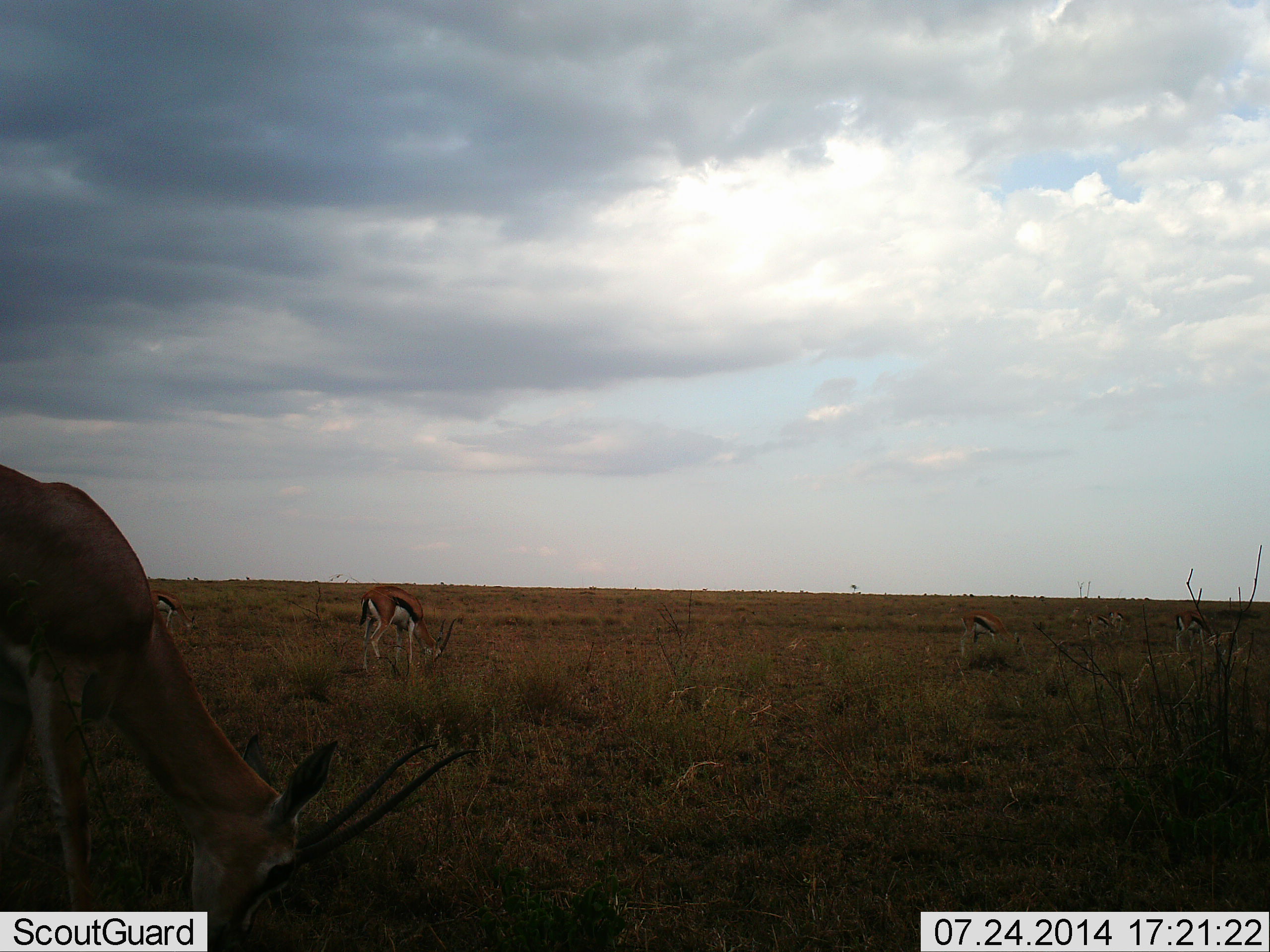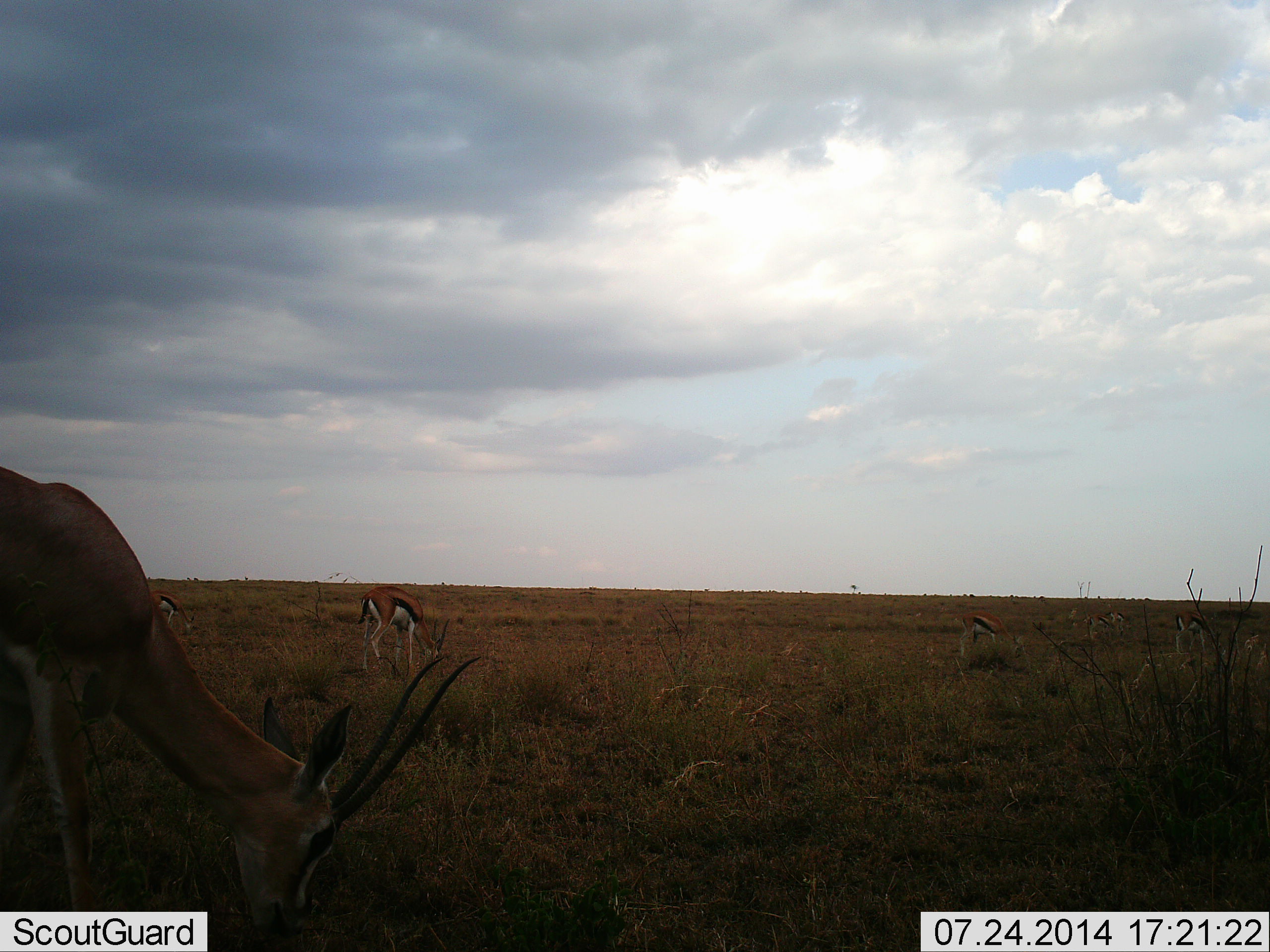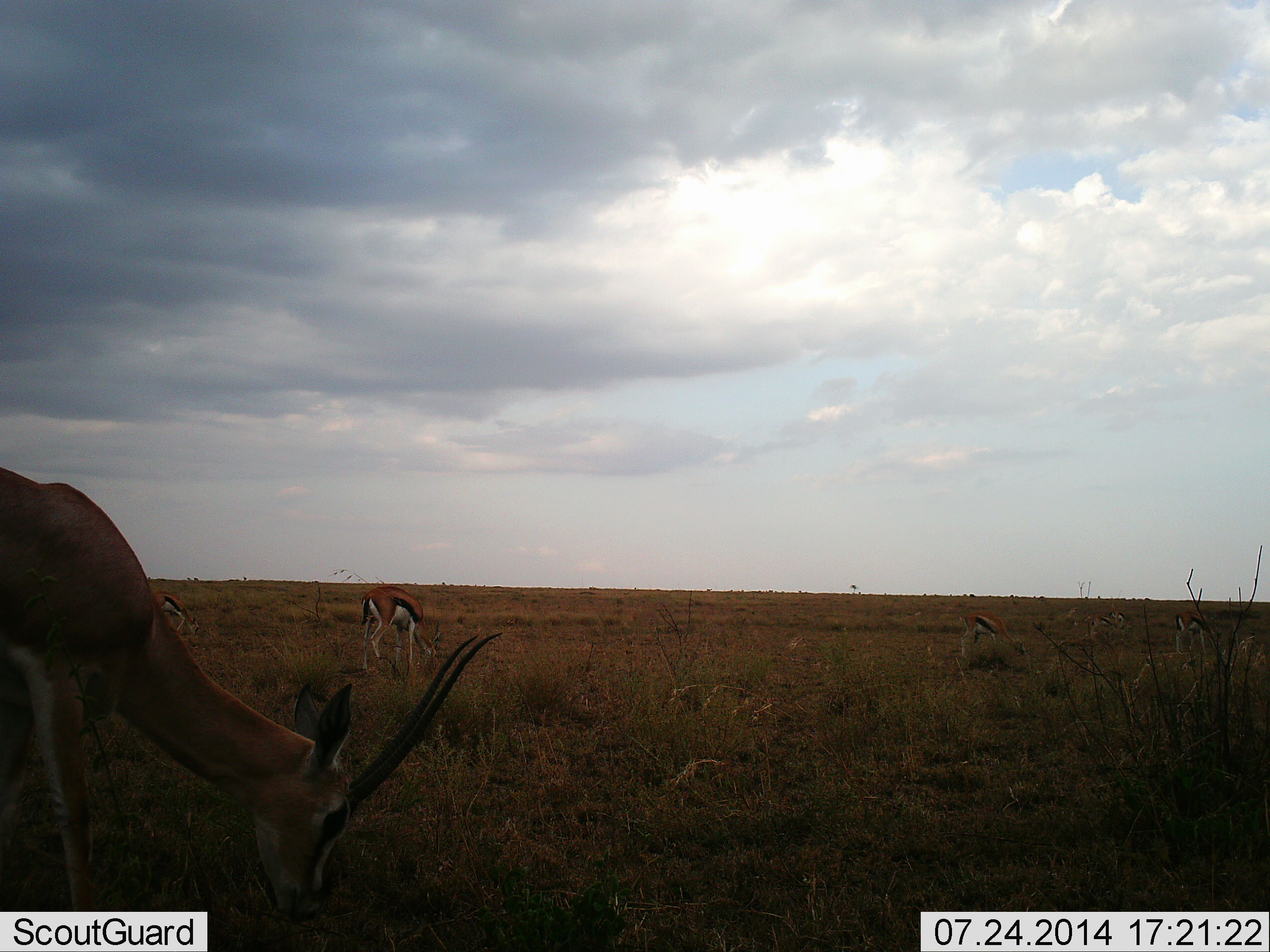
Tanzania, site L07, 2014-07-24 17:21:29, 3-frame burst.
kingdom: Animalia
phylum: Chordata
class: Mammalia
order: Artiodactyla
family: Bovidae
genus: Eudorcas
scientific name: Eudorcas thomsonii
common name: thomson's gazelle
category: gazellethomsons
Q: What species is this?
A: Gazellethomsons (thomson's gazelle) (Eudorcas thomsonii).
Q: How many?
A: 5.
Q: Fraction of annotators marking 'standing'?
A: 58%.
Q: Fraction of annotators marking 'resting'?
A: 0%.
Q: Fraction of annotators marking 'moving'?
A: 8%.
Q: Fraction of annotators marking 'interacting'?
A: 0%.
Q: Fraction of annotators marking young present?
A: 0%.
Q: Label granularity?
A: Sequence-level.